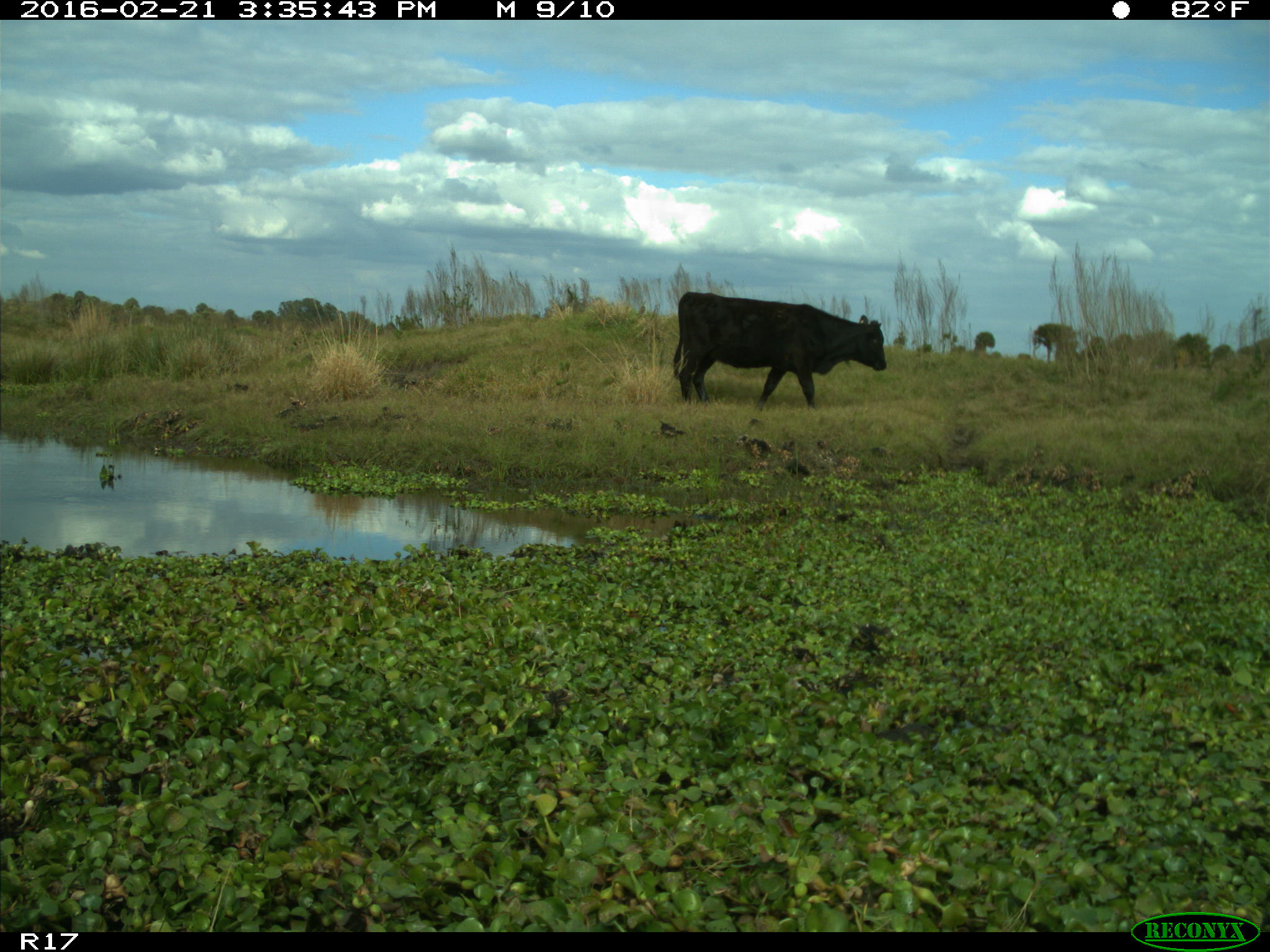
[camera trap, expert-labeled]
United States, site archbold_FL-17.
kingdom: Animalia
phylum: Chordata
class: Mammalia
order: Artiodactyla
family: Bovidae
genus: Bos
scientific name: Bos taurus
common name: domestic cow